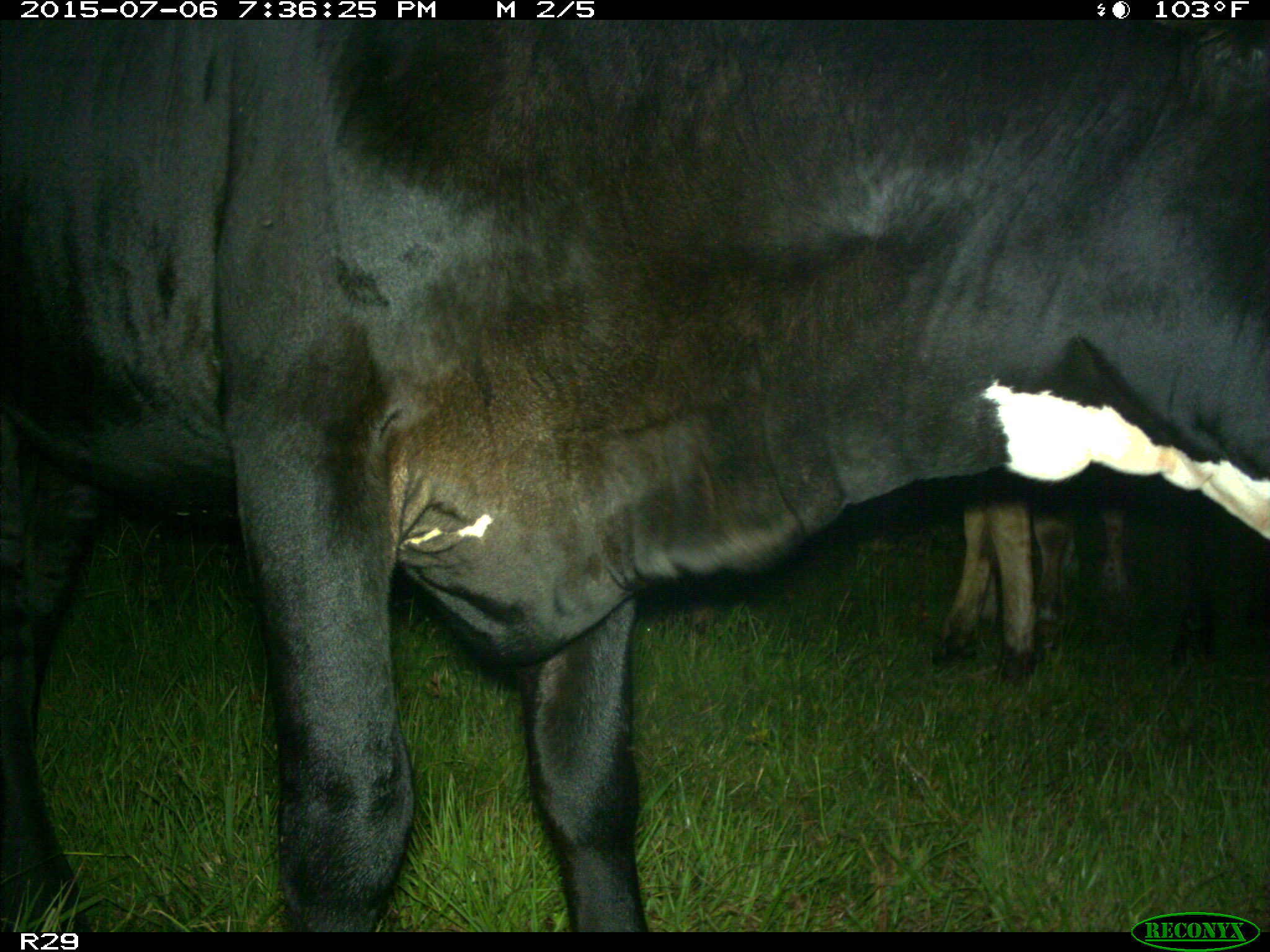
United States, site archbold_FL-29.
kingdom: Animalia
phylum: Chordata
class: Mammalia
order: Artiodactyla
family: Bovidae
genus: Bos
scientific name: Bos taurus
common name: domestic cow